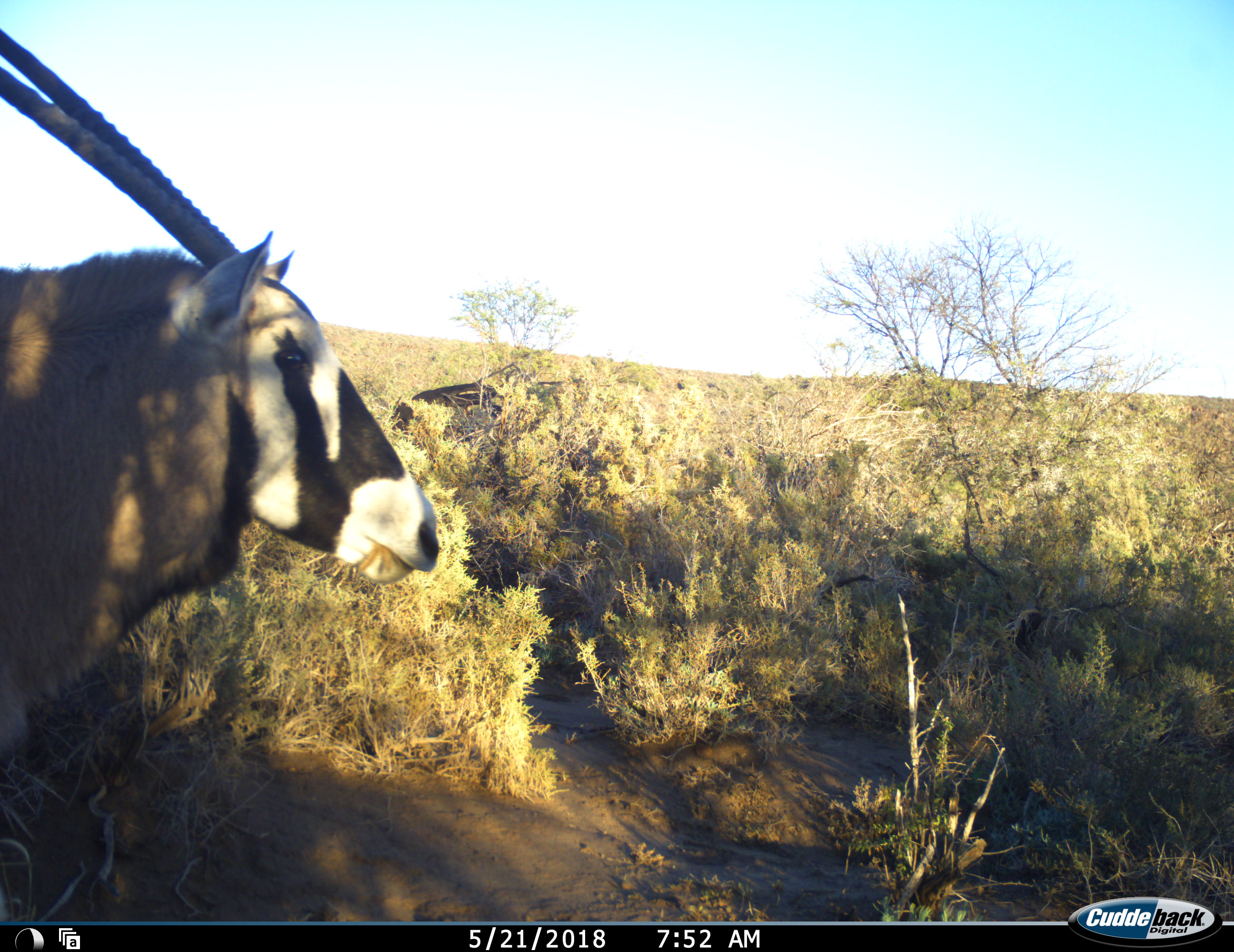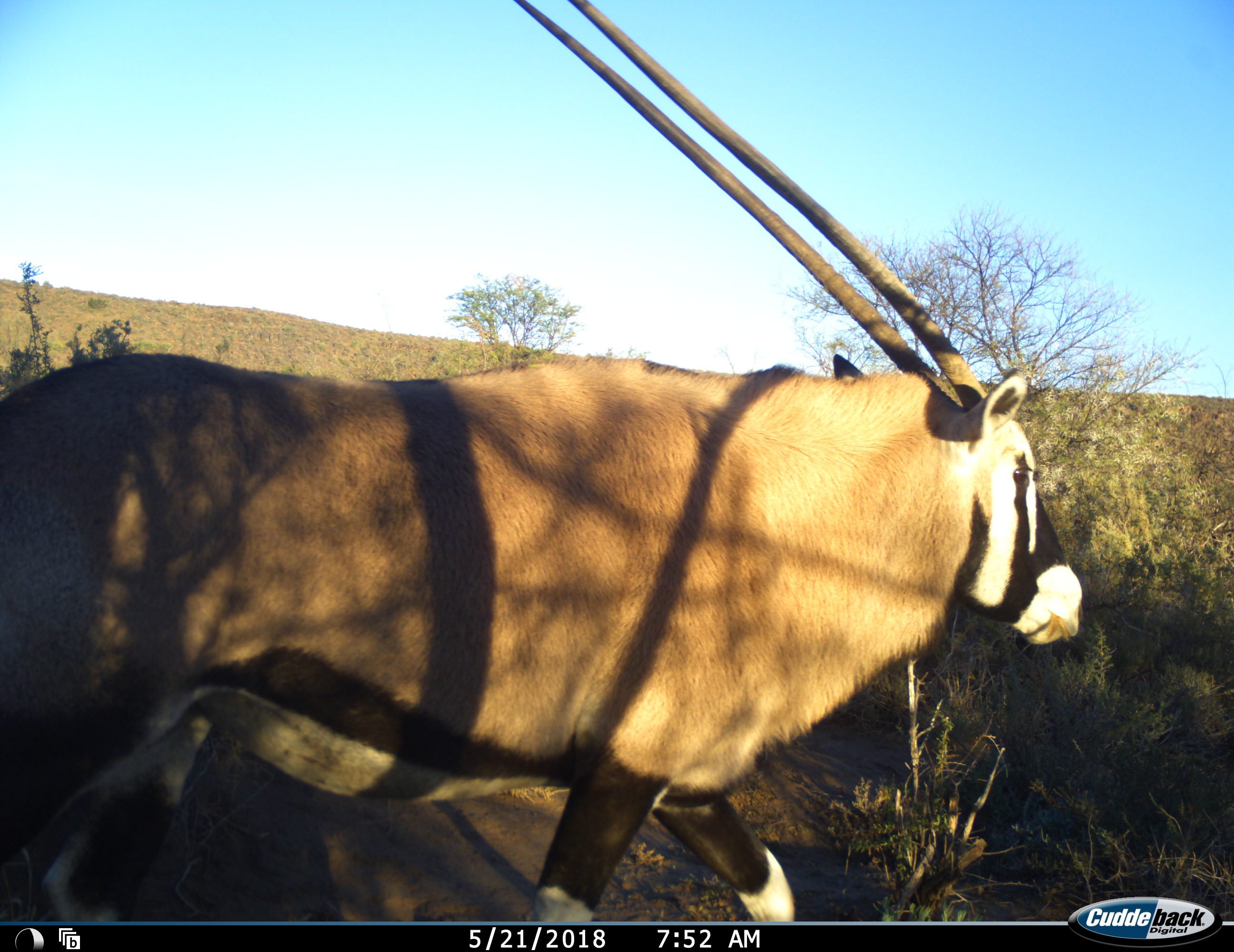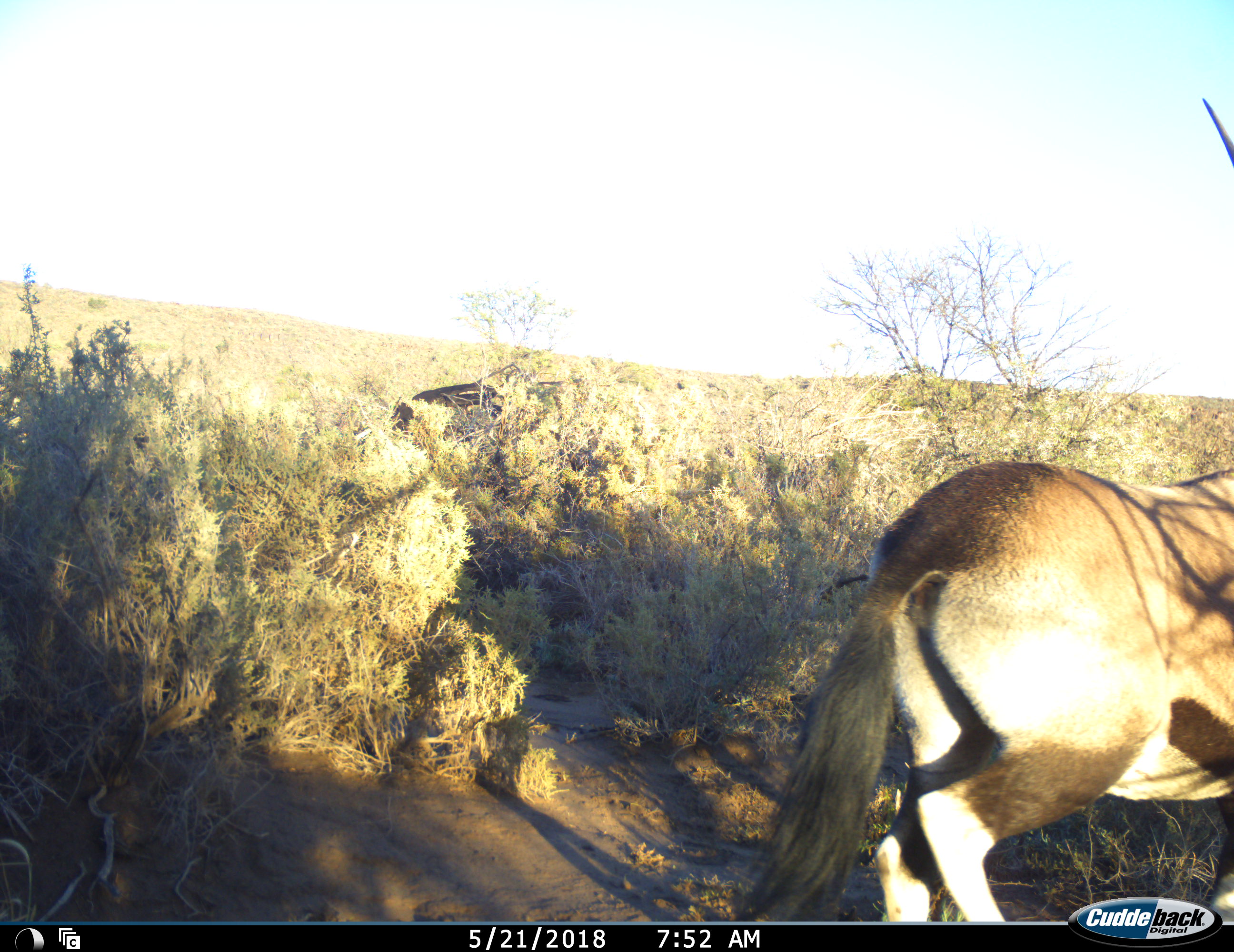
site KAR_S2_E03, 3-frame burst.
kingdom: Animalia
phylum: Chordata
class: Mammalia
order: Artiodactyla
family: Bovidae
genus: Oryx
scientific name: Oryx gazella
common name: gemsbok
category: oryx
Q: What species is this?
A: Oryx (gemsbok) (Oryx gazella).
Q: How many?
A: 1.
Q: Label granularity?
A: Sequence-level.